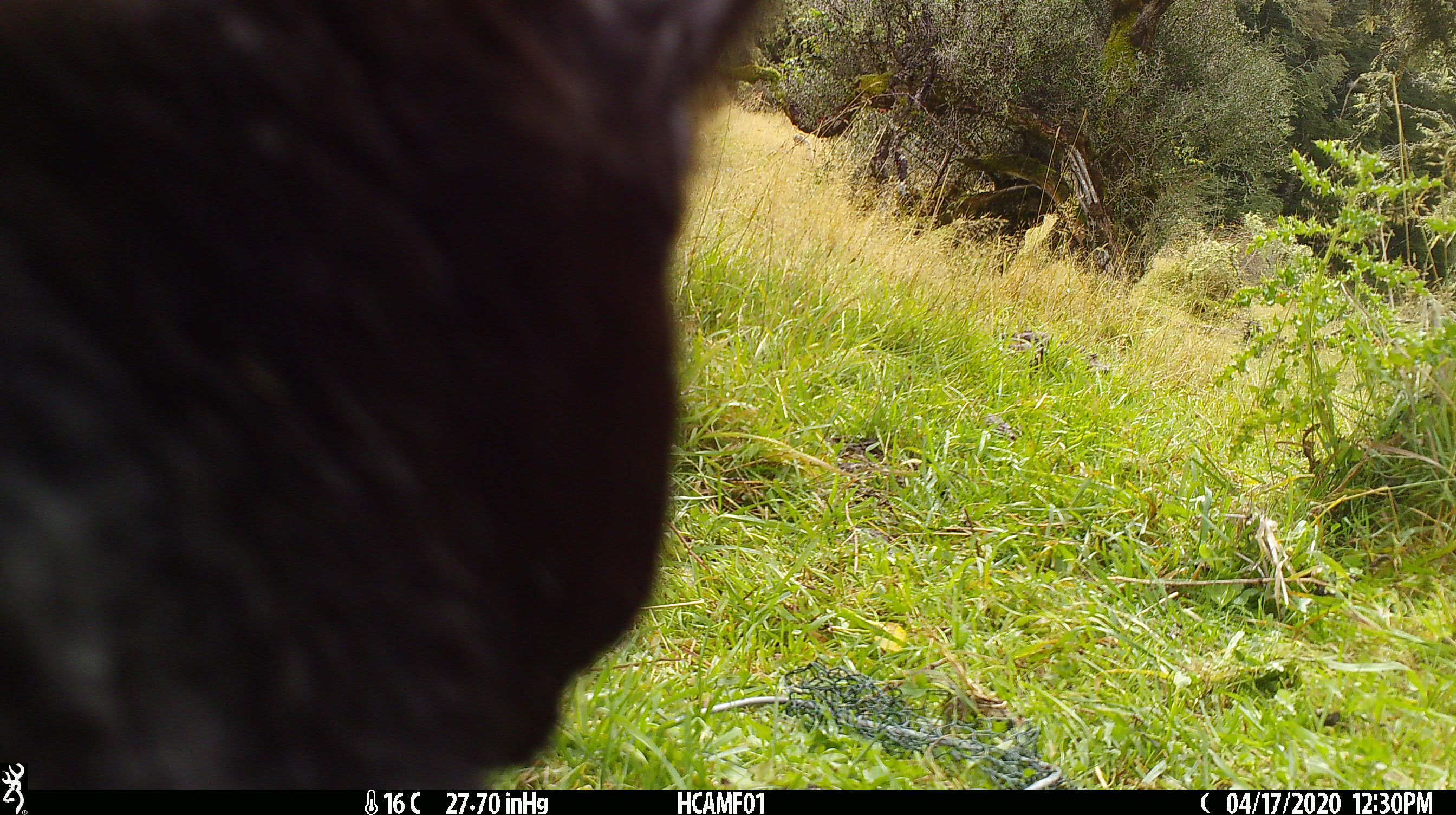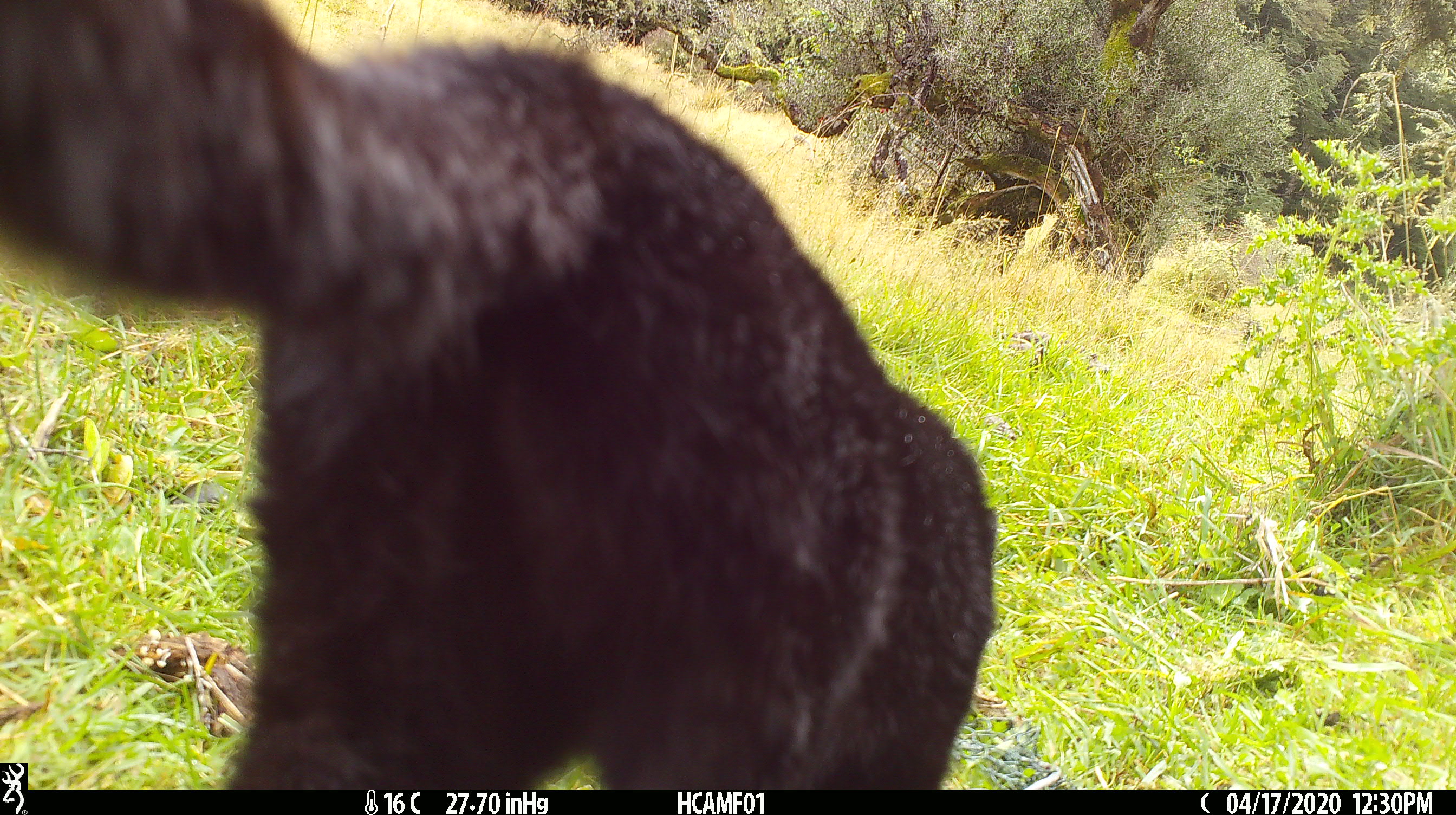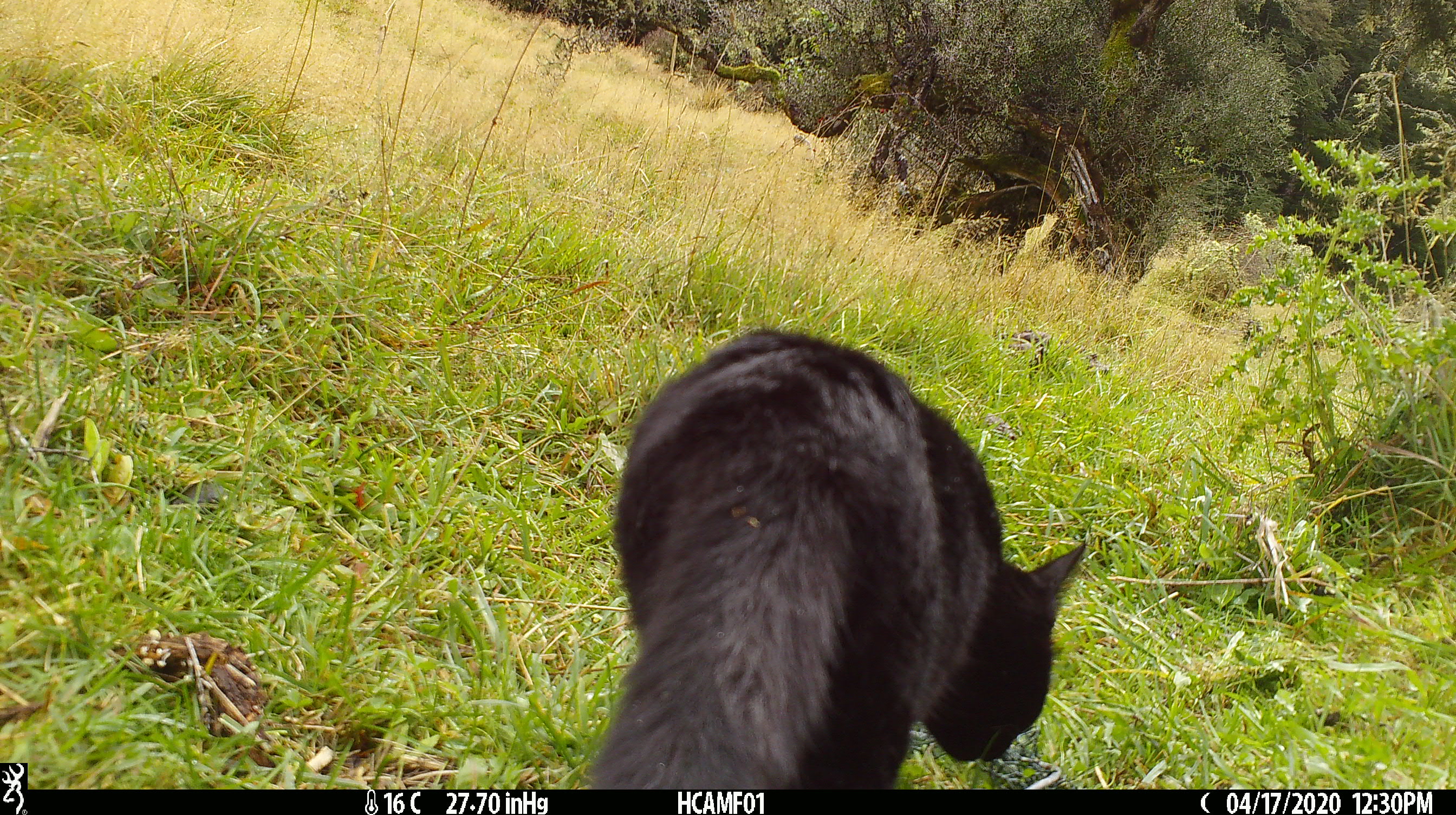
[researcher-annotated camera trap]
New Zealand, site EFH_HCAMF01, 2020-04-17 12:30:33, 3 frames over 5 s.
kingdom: Animalia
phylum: Chordata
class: Mammalia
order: Artiodactyla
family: Bovidae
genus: Bos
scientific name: Bos taurus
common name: domestic cow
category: cow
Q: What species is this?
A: Cow (domestic cow) (Bos taurus).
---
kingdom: Animalia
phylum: Chordata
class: Mammalia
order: Carnivora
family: Felidae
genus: Felis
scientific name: Felis catus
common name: domestic cat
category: cat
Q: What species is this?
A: Cat (domestic cat) (Felis catus).